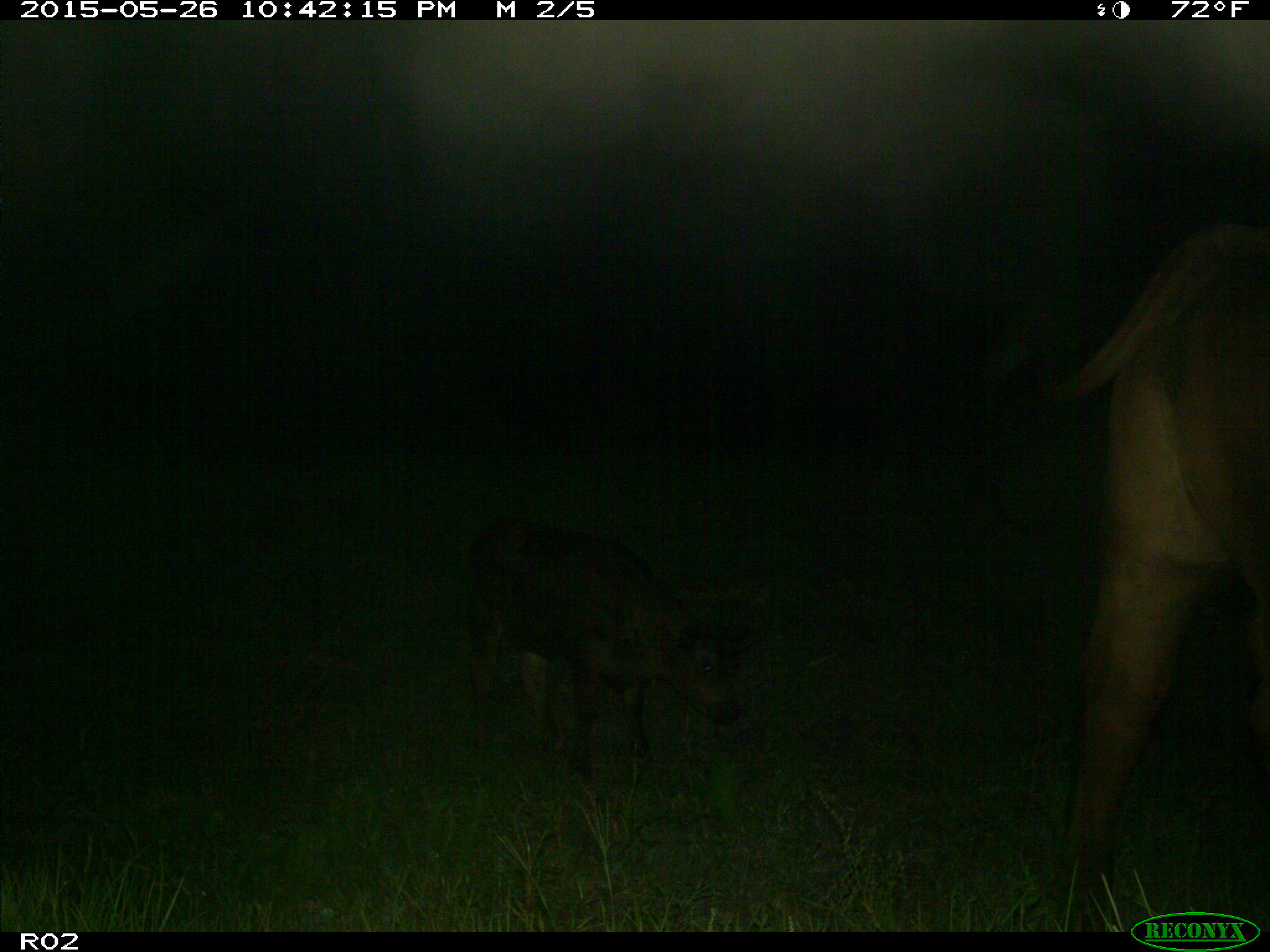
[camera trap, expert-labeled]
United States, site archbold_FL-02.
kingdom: Animalia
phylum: Chordata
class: Mammalia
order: Artiodactyla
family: Bovidae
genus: Bos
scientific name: Bos taurus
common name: domestic cow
Bos taurus (domestic cow).